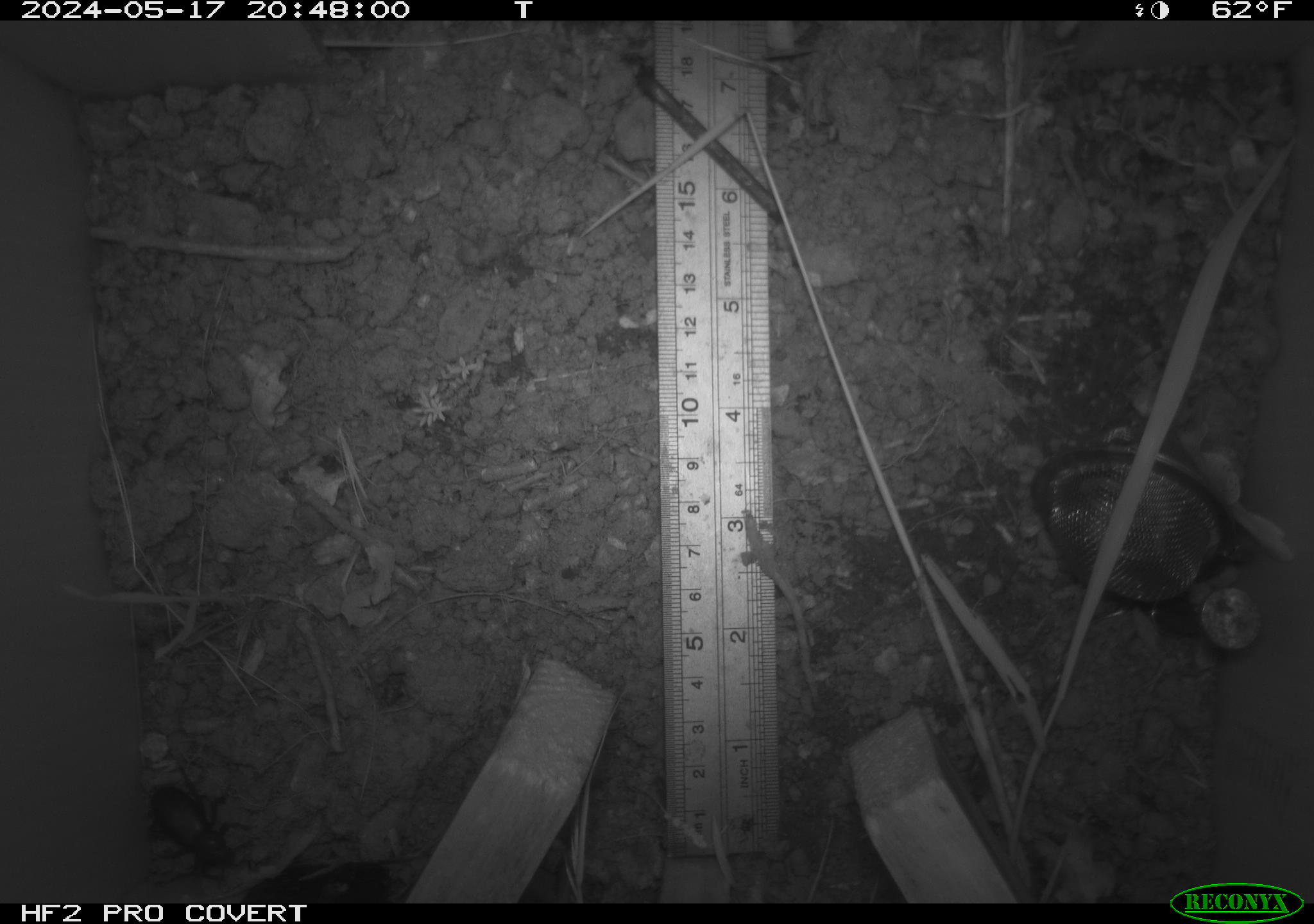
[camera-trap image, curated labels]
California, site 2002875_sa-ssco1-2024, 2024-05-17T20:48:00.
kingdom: Animalia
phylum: Arthropoda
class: Insecta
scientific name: Insecta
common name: insect